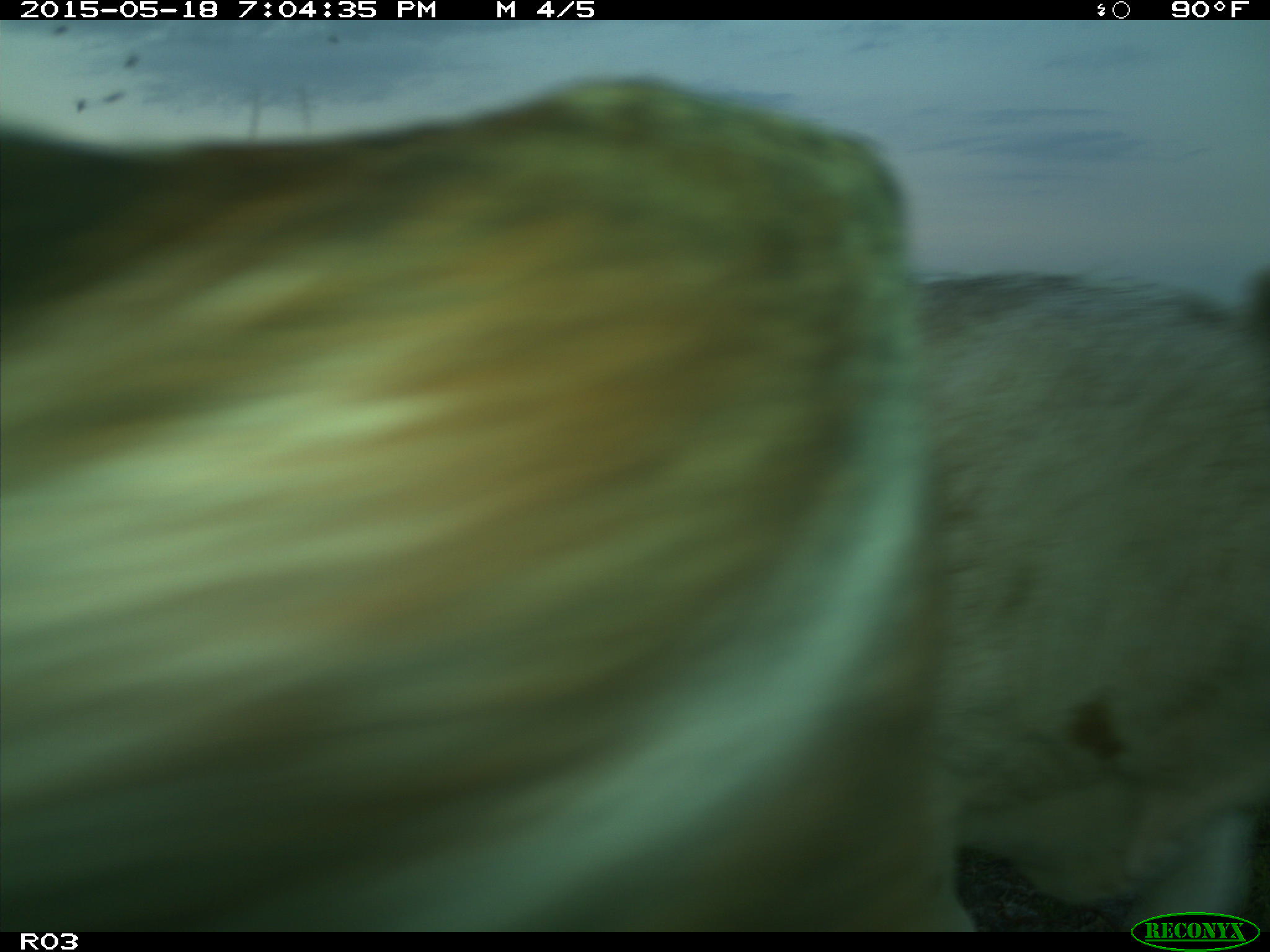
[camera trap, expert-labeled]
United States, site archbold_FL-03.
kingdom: Animalia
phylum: Chordata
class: Mammalia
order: Artiodactyla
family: Bovidae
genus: Bos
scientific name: Bos taurus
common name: domestic cow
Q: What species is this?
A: Bos taurus (domestic cow).